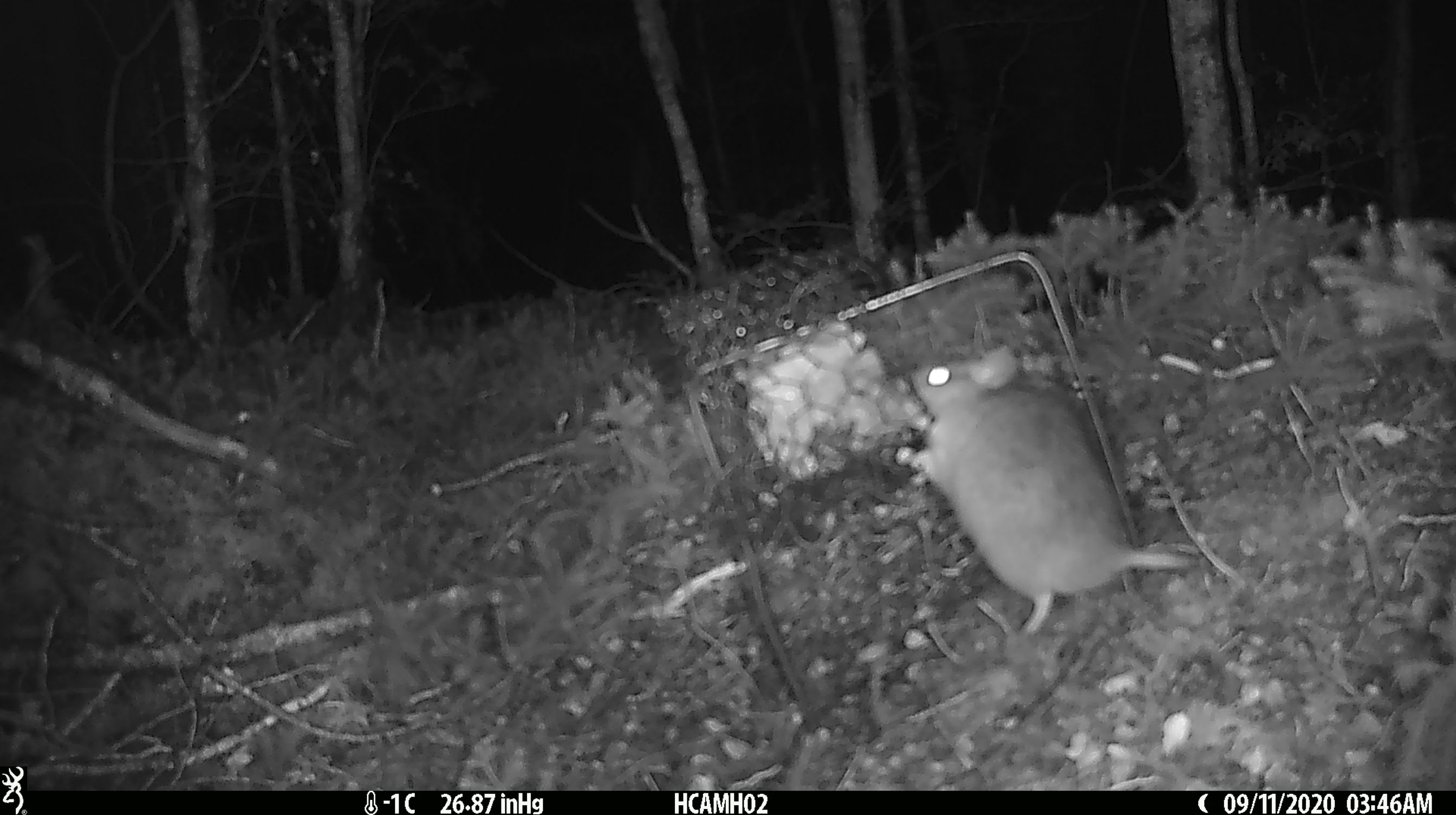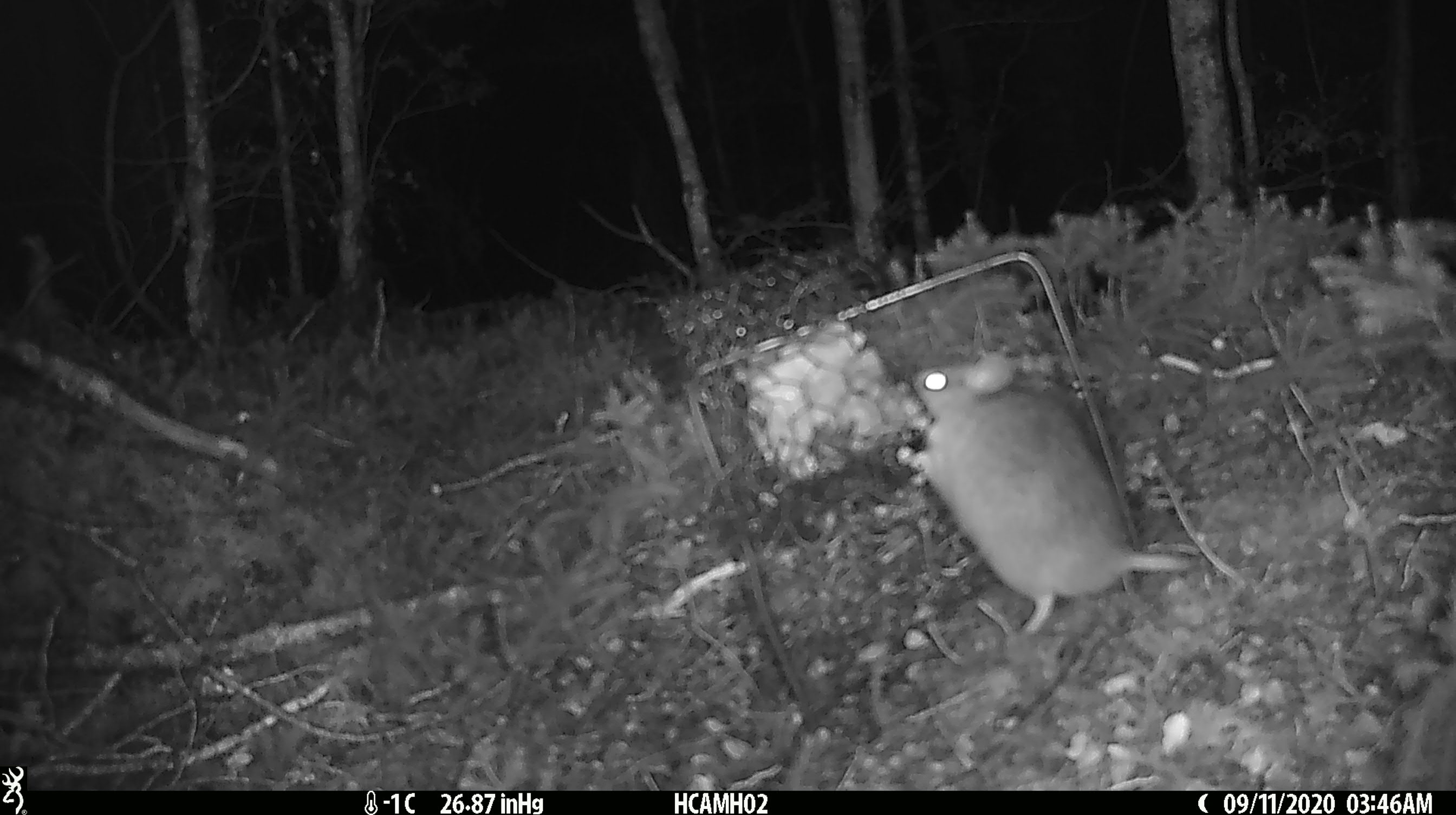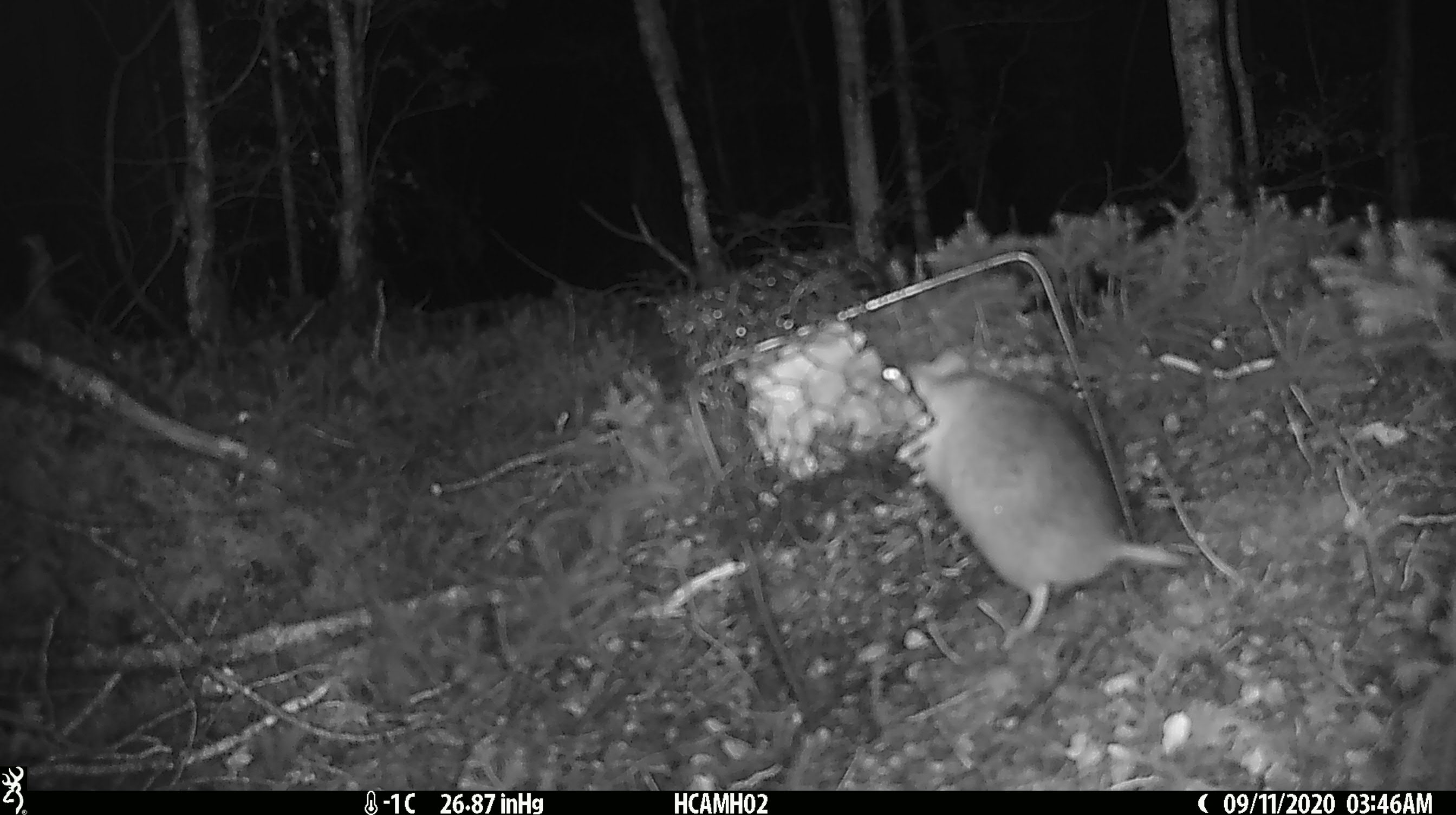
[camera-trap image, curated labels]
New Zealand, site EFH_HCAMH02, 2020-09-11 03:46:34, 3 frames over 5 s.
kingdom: Animalia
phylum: Chordata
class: Mammalia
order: Rodentia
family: Muridae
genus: Rattus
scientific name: Rattus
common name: rat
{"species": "rat (Rattus)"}